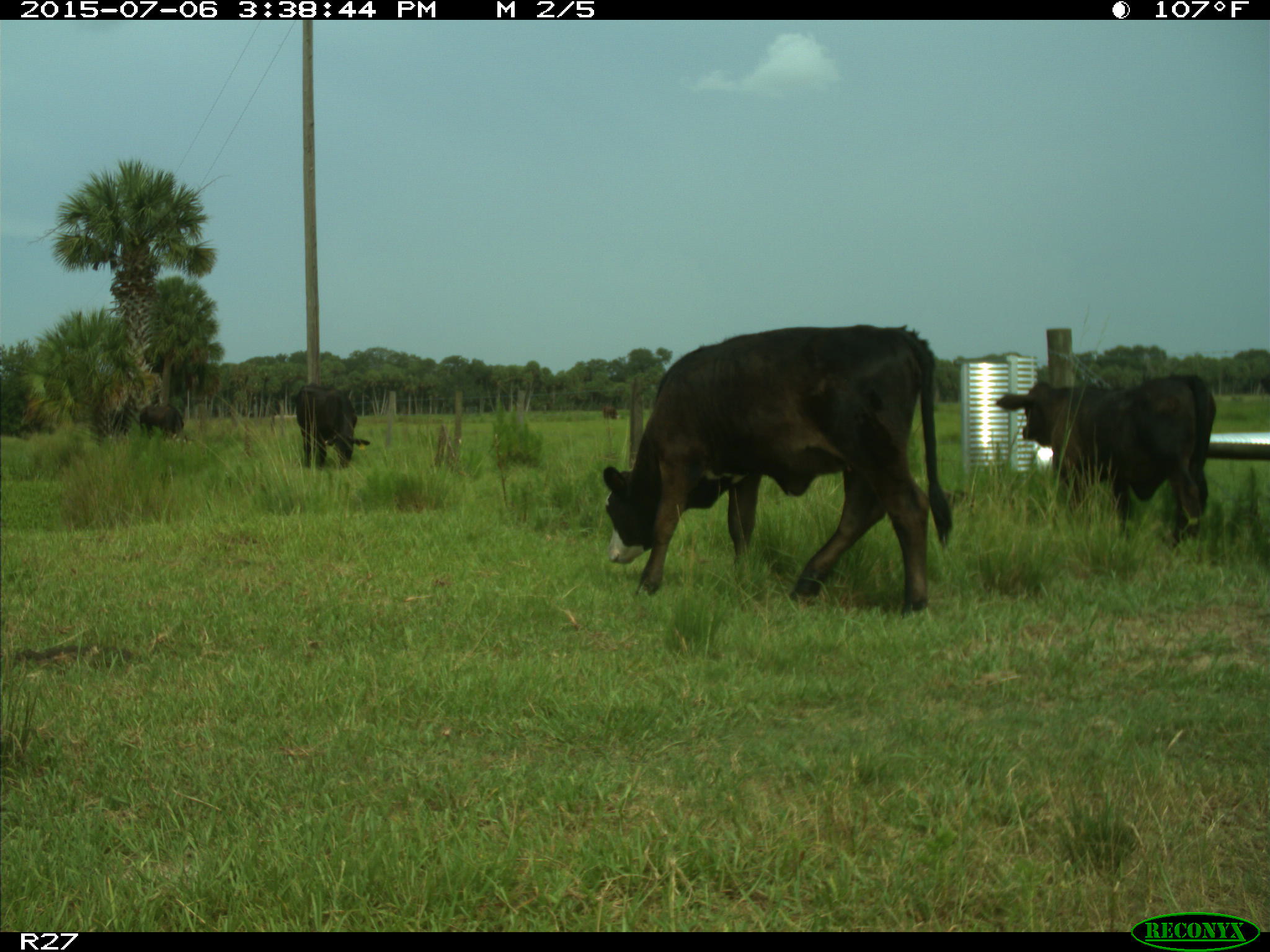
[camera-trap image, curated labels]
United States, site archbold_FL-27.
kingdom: Animalia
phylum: Chordata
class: Mammalia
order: Artiodactyla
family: Bovidae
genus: Bos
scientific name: Bos taurus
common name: domestic cow